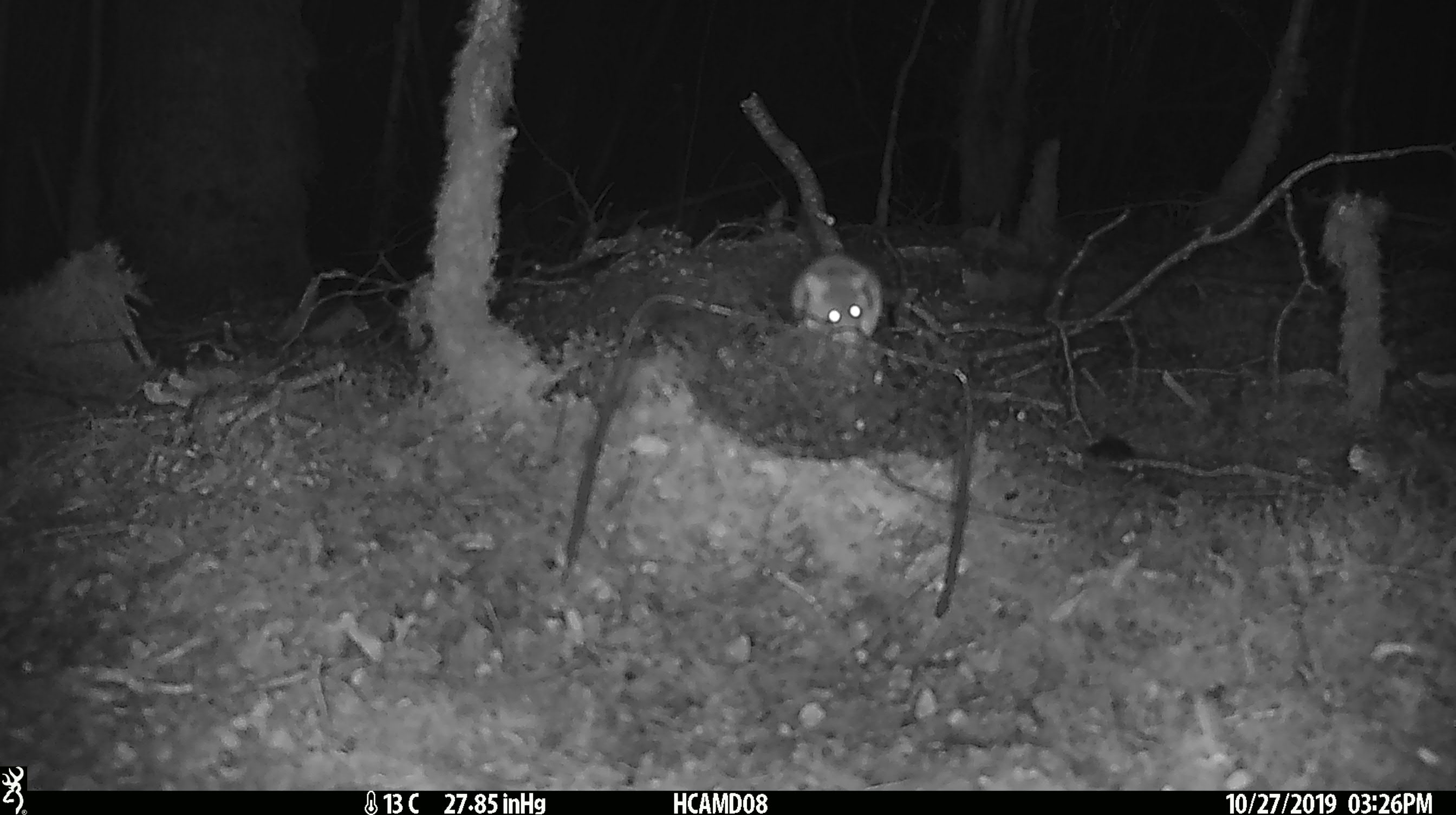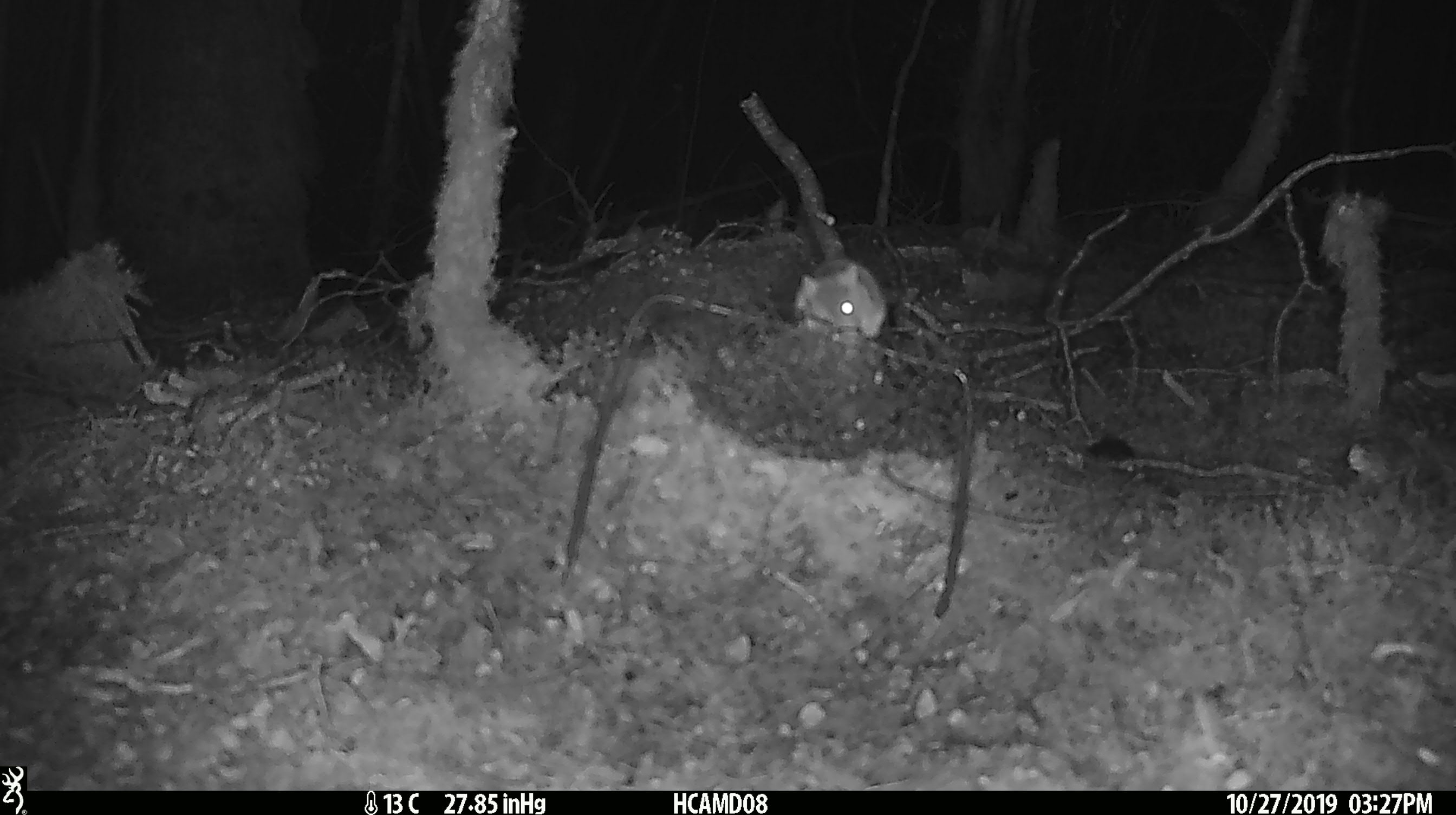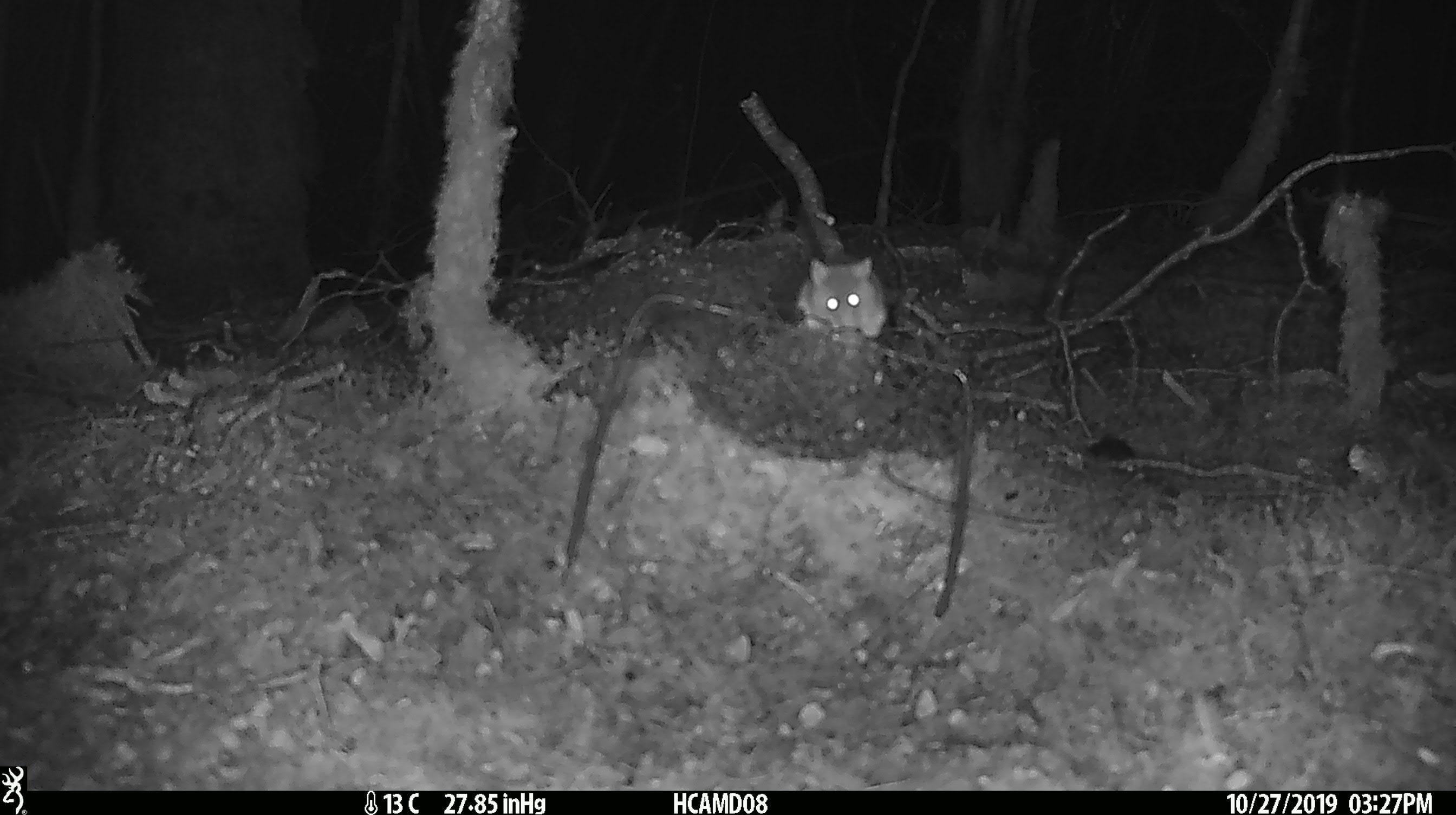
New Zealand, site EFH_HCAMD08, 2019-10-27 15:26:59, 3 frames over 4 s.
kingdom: Animalia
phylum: Chordata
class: Mammalia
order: Rodentia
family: Muridae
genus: Mus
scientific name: Mus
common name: mouse